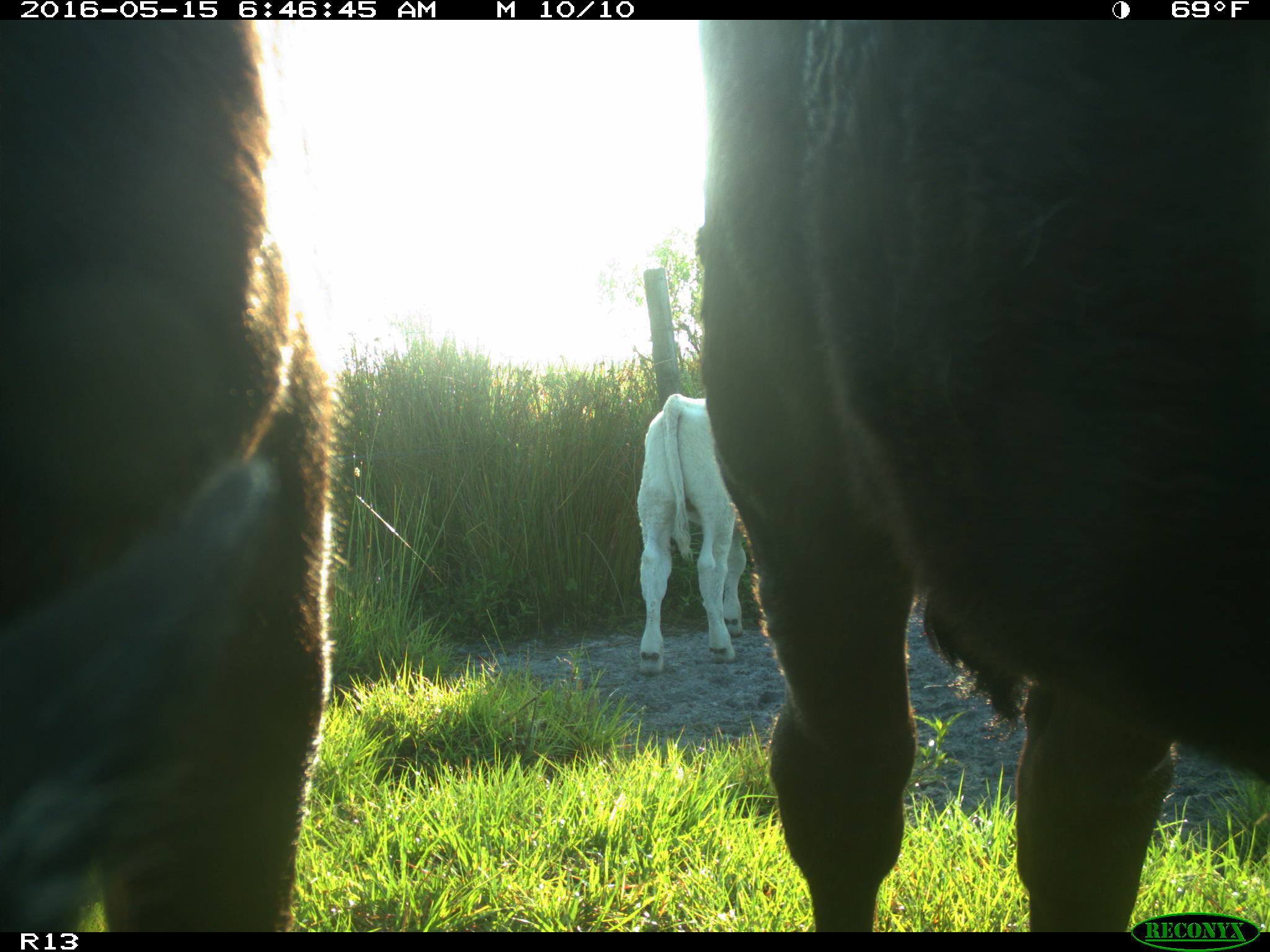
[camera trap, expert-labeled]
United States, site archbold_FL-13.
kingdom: Animalia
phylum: Chordata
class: Mammalia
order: Artiodactyla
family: Bovidae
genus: Bos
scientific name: Bos taurus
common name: domestic cow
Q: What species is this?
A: Bos taurus (domestic cow).